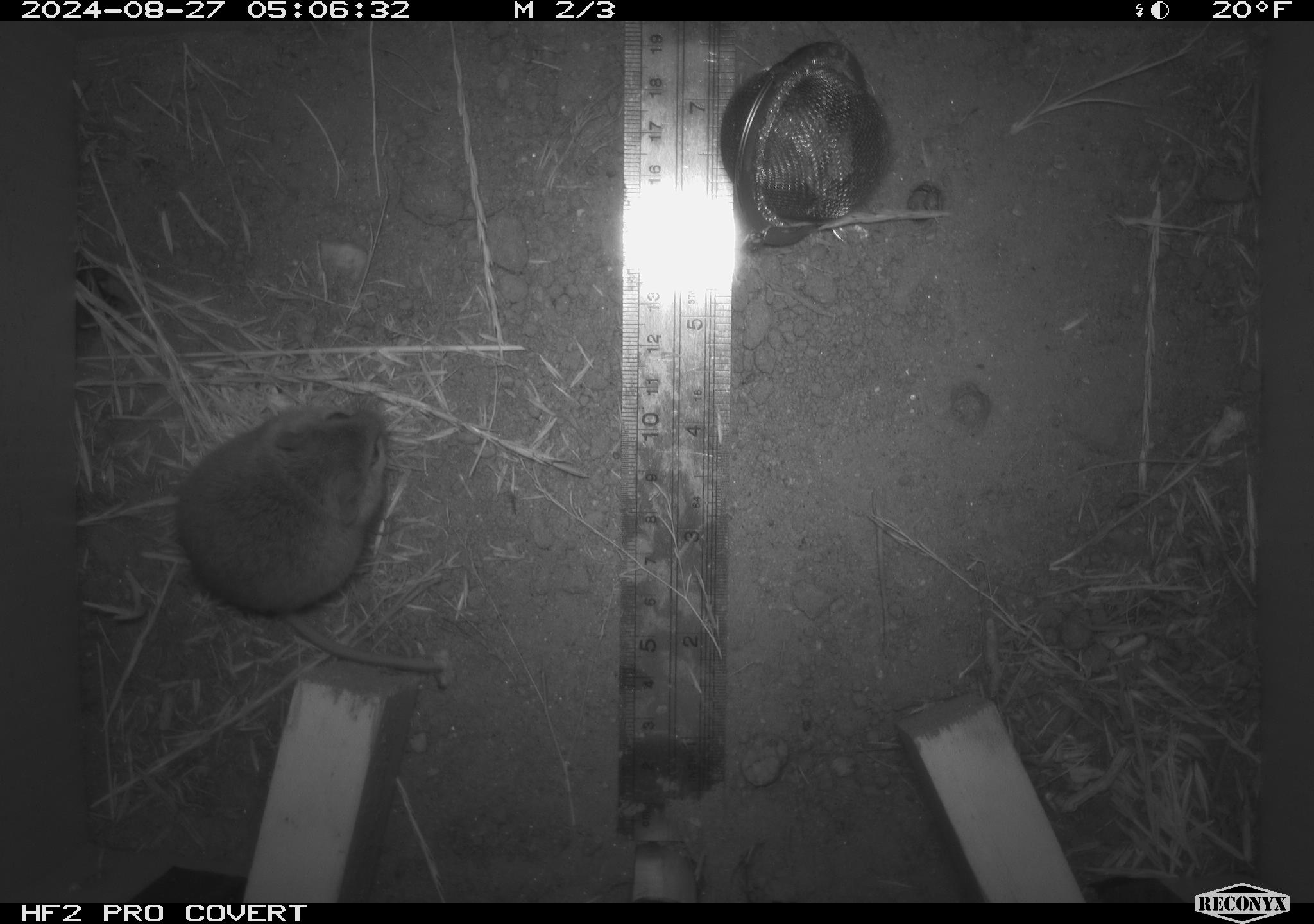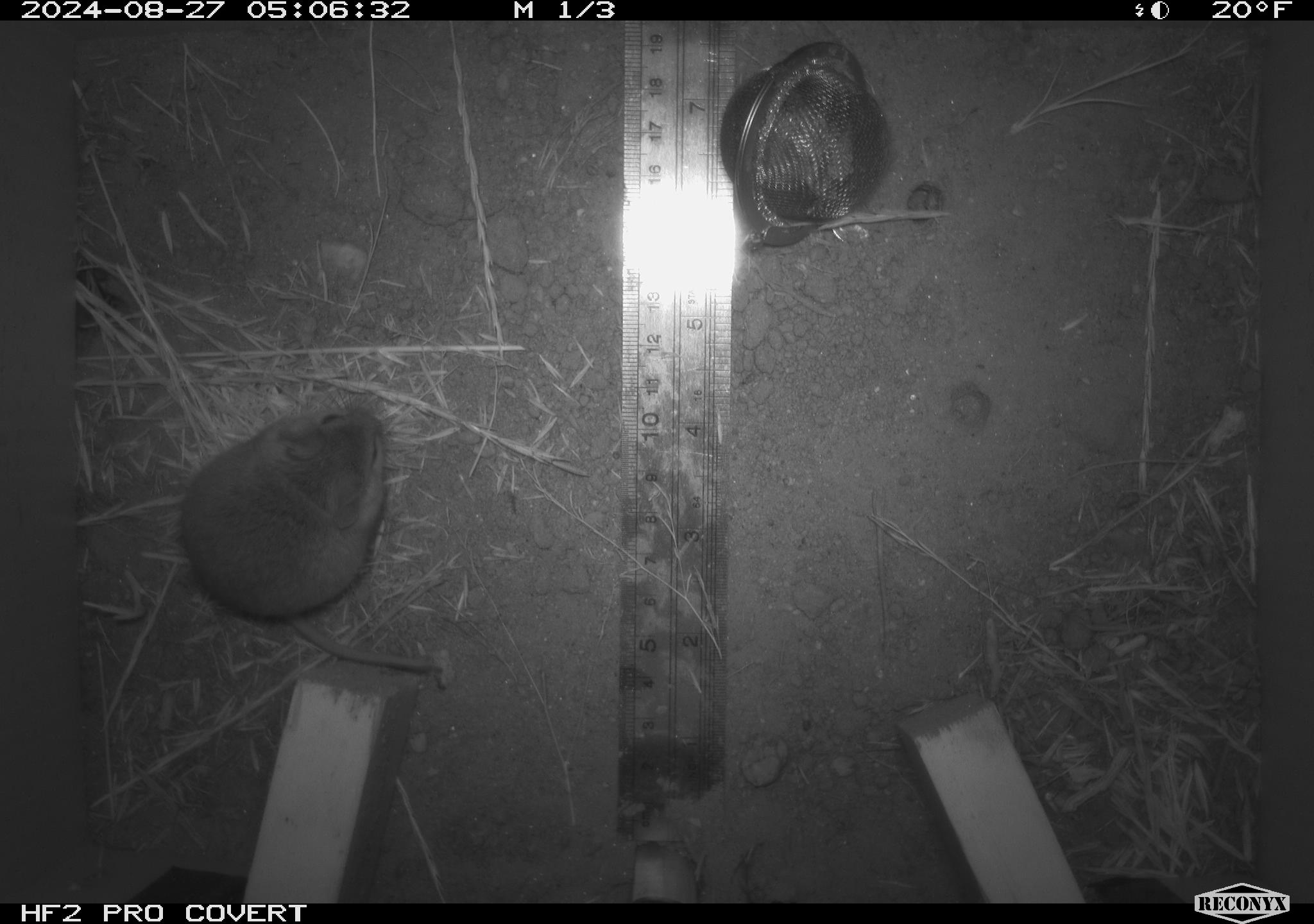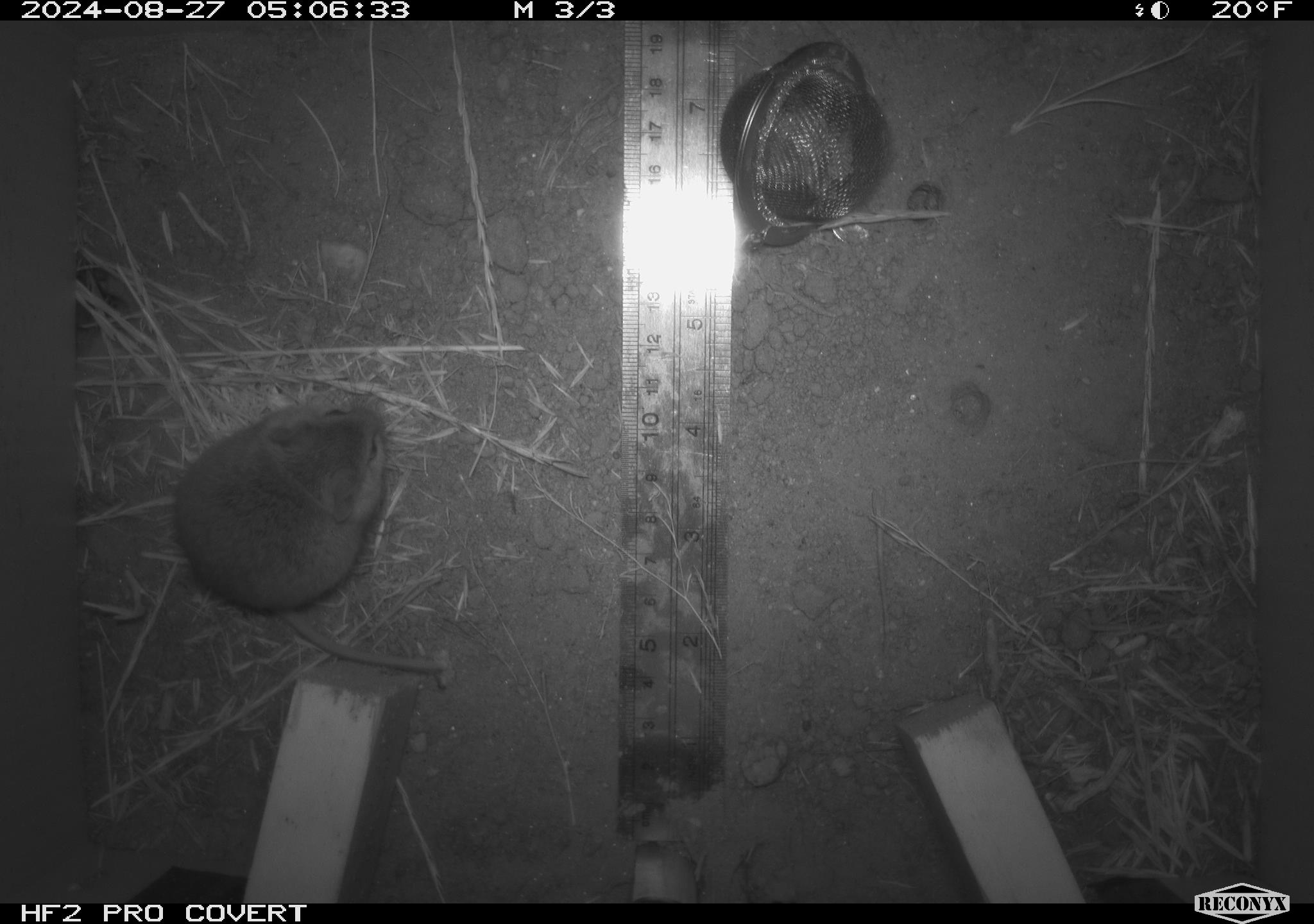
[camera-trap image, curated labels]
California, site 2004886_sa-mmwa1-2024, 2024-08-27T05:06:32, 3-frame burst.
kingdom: Animalia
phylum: Chordata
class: Mammalia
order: Rodentia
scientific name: Rodentia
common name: mouse species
Mouse species (Rodentia).